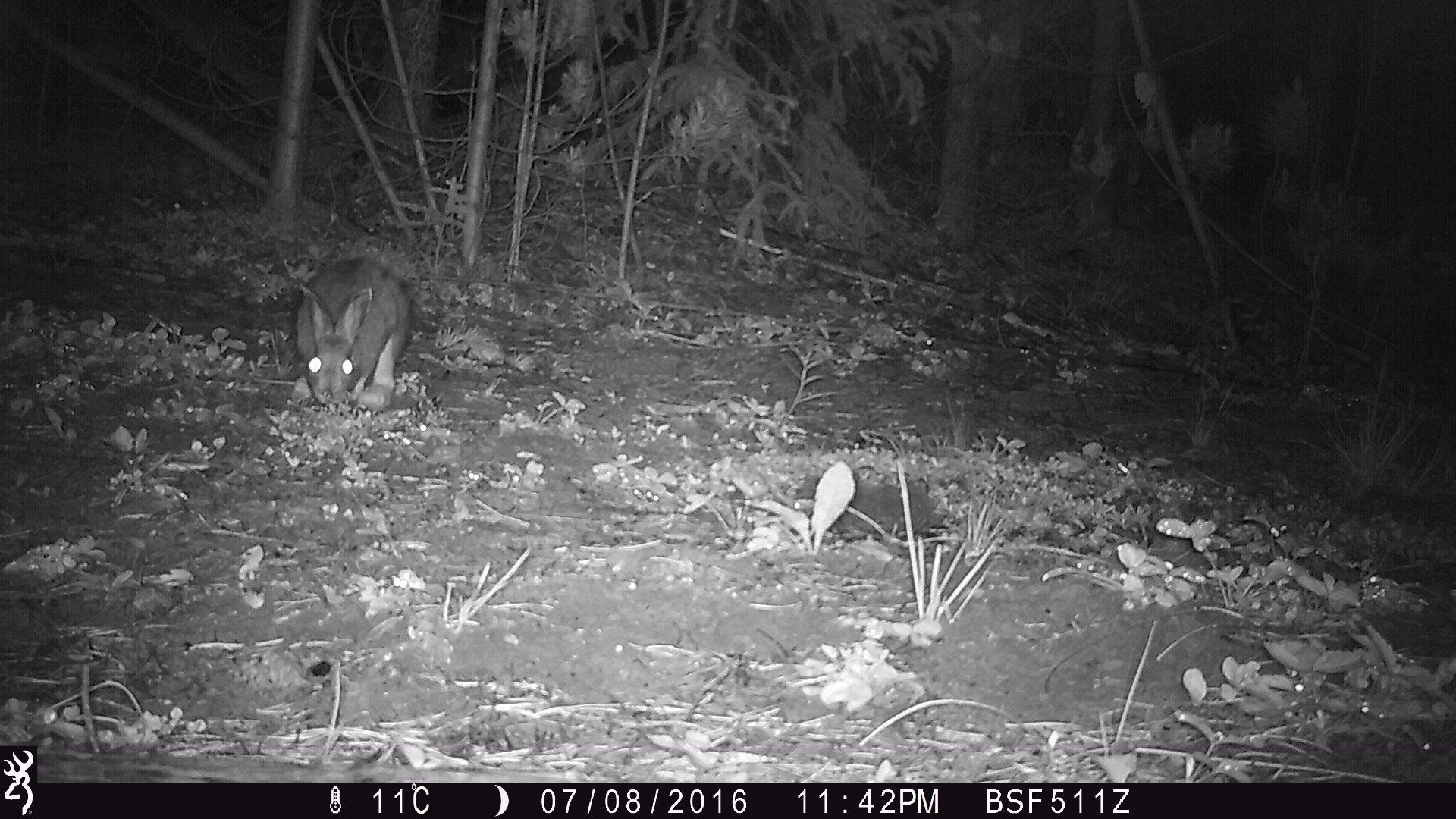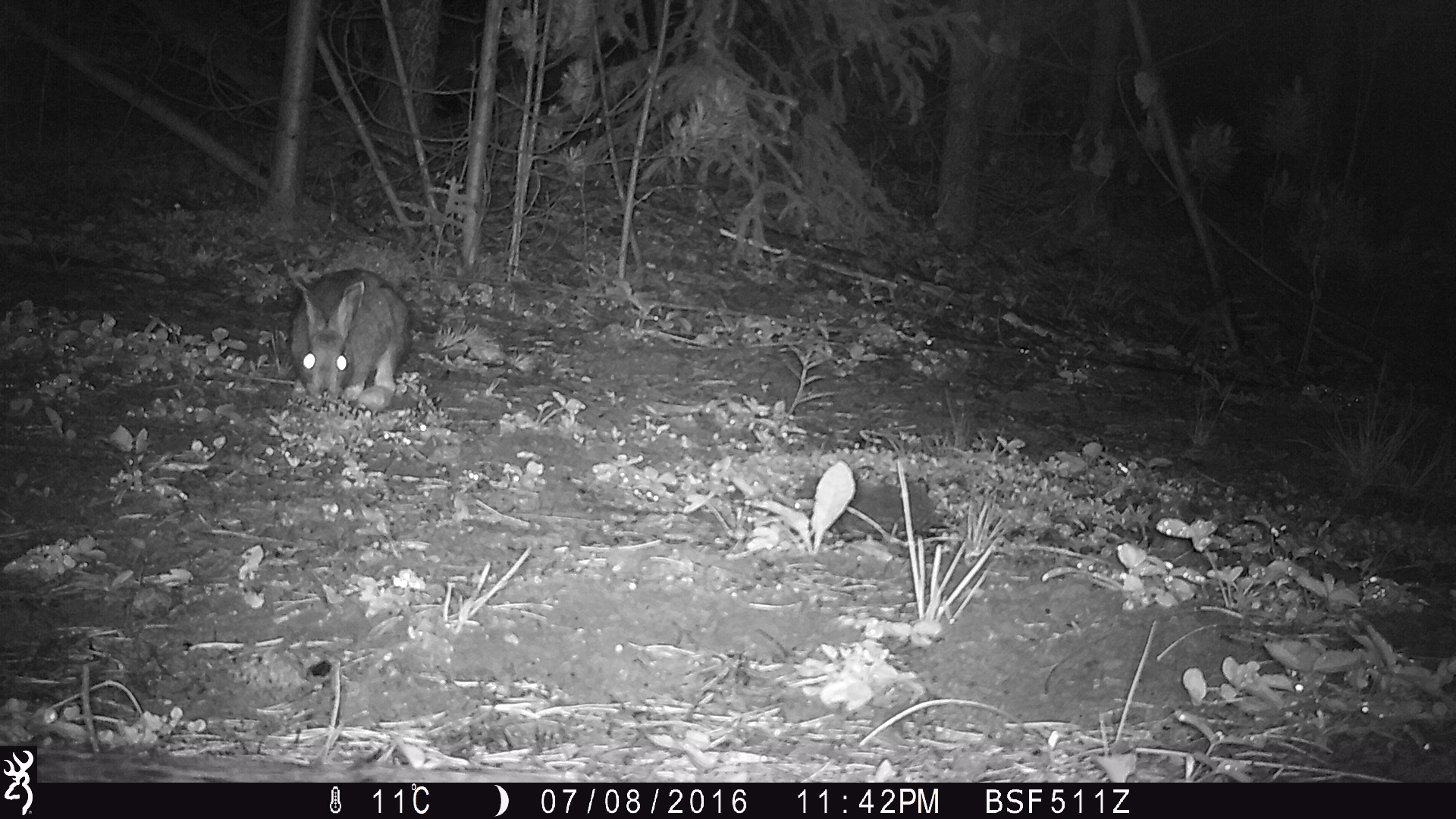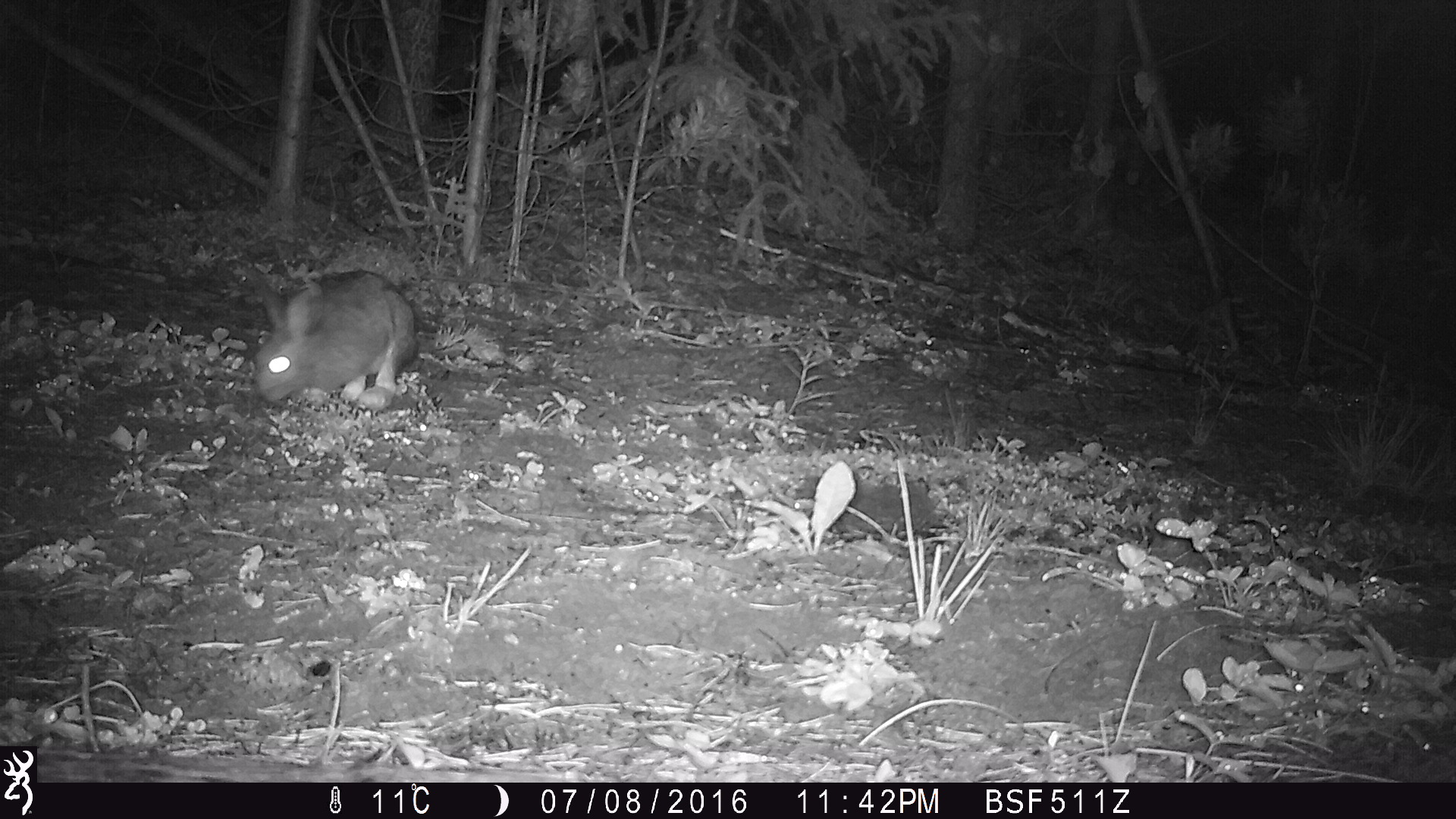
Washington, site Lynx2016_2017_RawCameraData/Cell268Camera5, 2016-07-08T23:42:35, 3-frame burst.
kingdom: Animalia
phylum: Chordata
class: Mammalia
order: Lagomorpha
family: Leporidae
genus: Lepus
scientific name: Lepus americanus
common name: snowshoe hare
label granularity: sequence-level